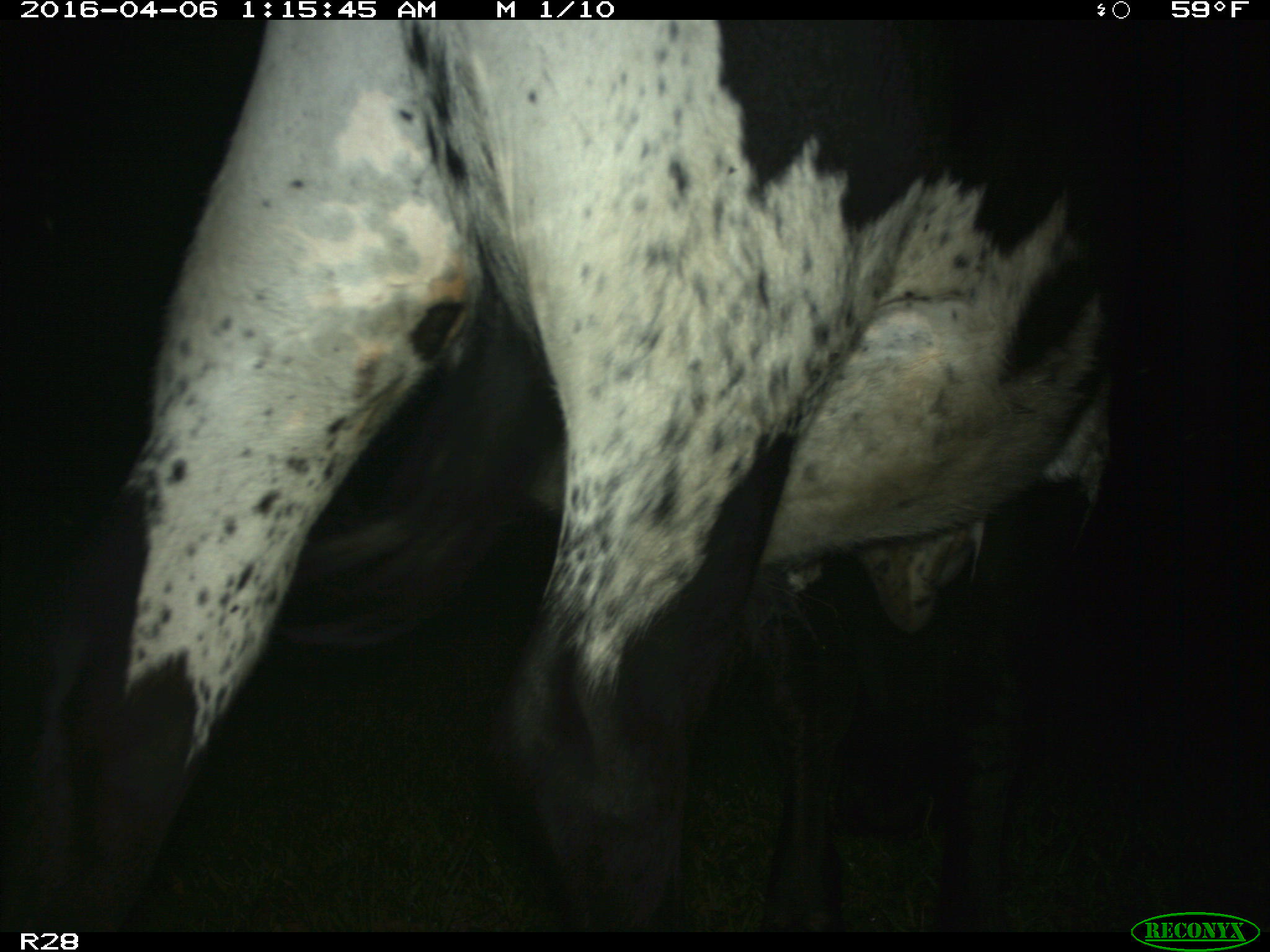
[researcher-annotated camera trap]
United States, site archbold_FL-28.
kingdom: Animalia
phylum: Chordata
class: Mammalia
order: Artiodactyla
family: Bovidae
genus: Bos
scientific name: Bos taurus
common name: domestic cow